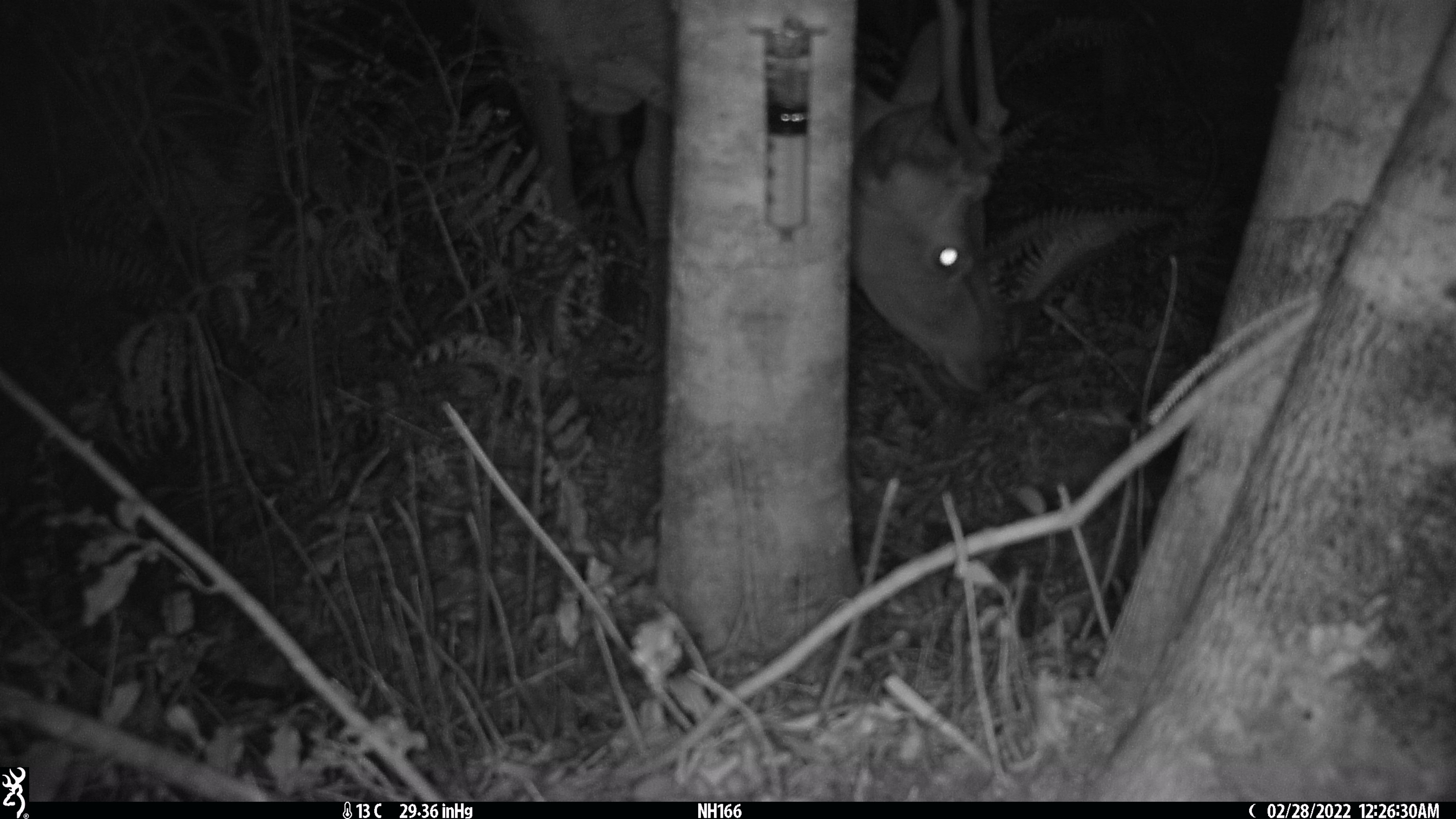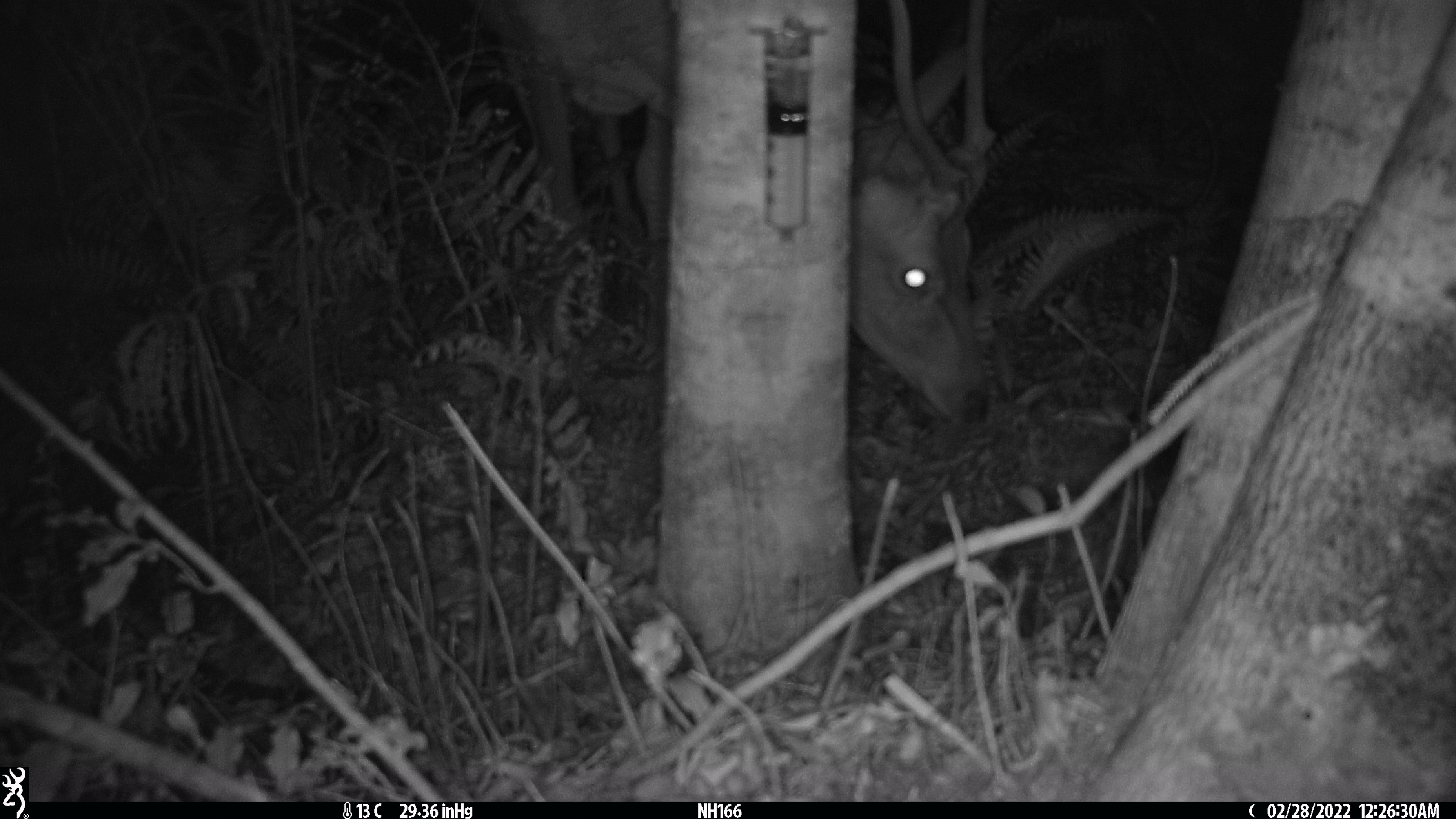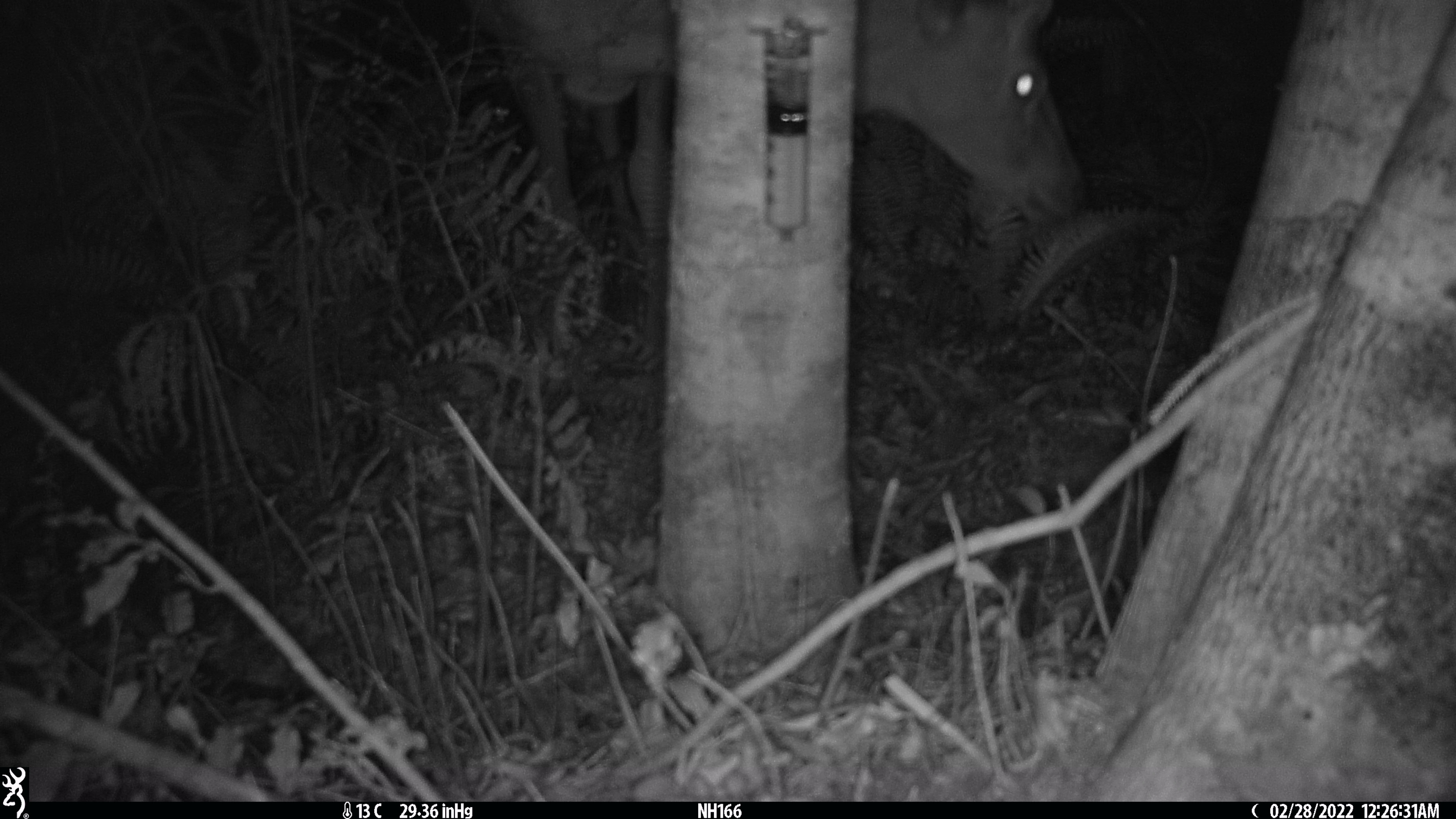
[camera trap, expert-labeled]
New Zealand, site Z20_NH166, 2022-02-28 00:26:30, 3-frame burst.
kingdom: Animalia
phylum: Chordata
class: Mammalia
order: Artiodactyla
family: Cervidae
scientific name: Cervidae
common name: deer